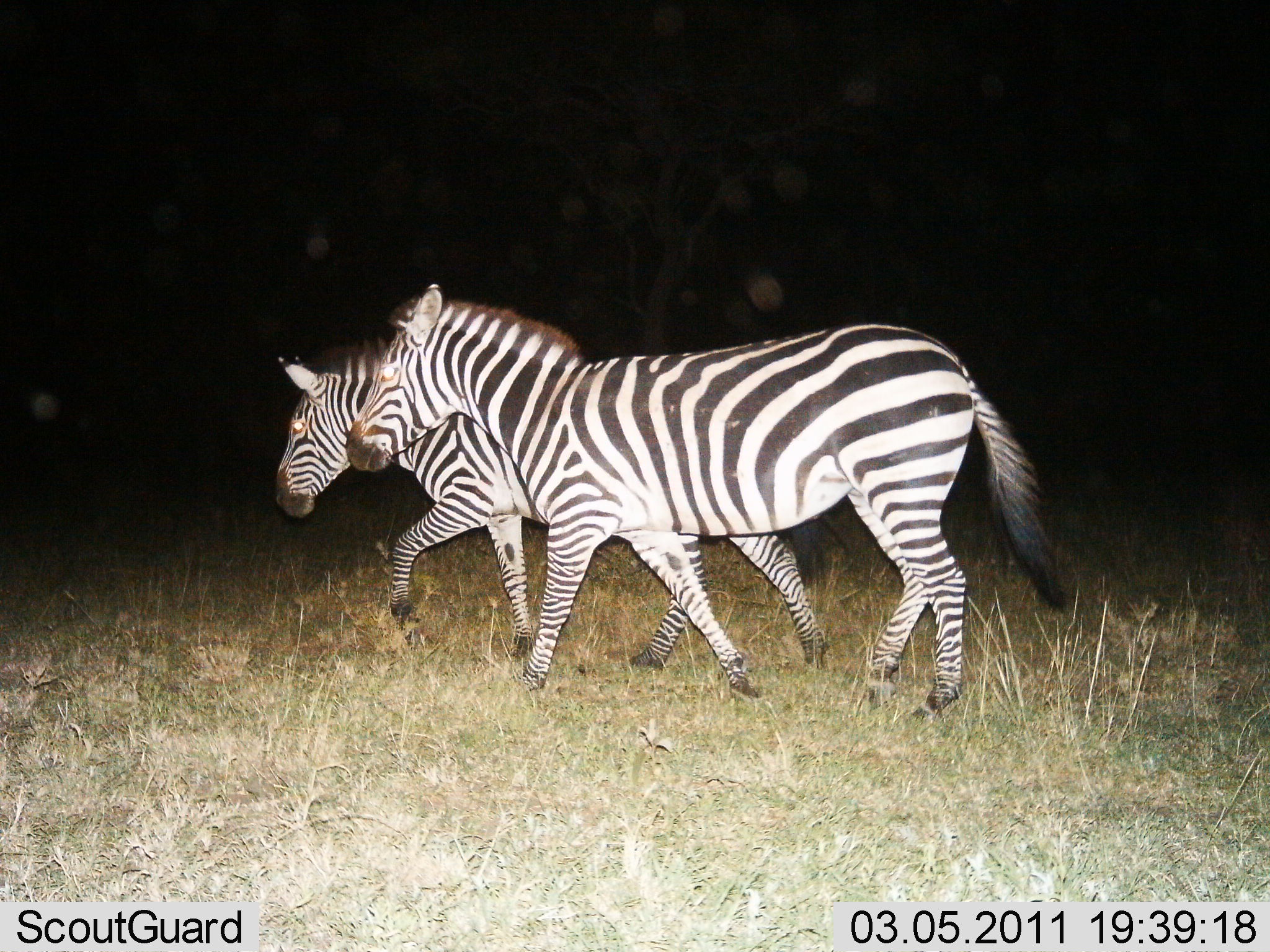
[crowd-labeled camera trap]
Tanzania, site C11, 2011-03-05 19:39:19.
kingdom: Animalia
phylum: Chordata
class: Mammalia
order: Perissodactyla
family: Equidae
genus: Equus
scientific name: Equus quagga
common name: plains zebra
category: zebra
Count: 2.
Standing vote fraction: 0%.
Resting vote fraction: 0%.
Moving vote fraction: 100%.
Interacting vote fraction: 8%.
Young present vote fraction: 0%.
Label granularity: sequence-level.